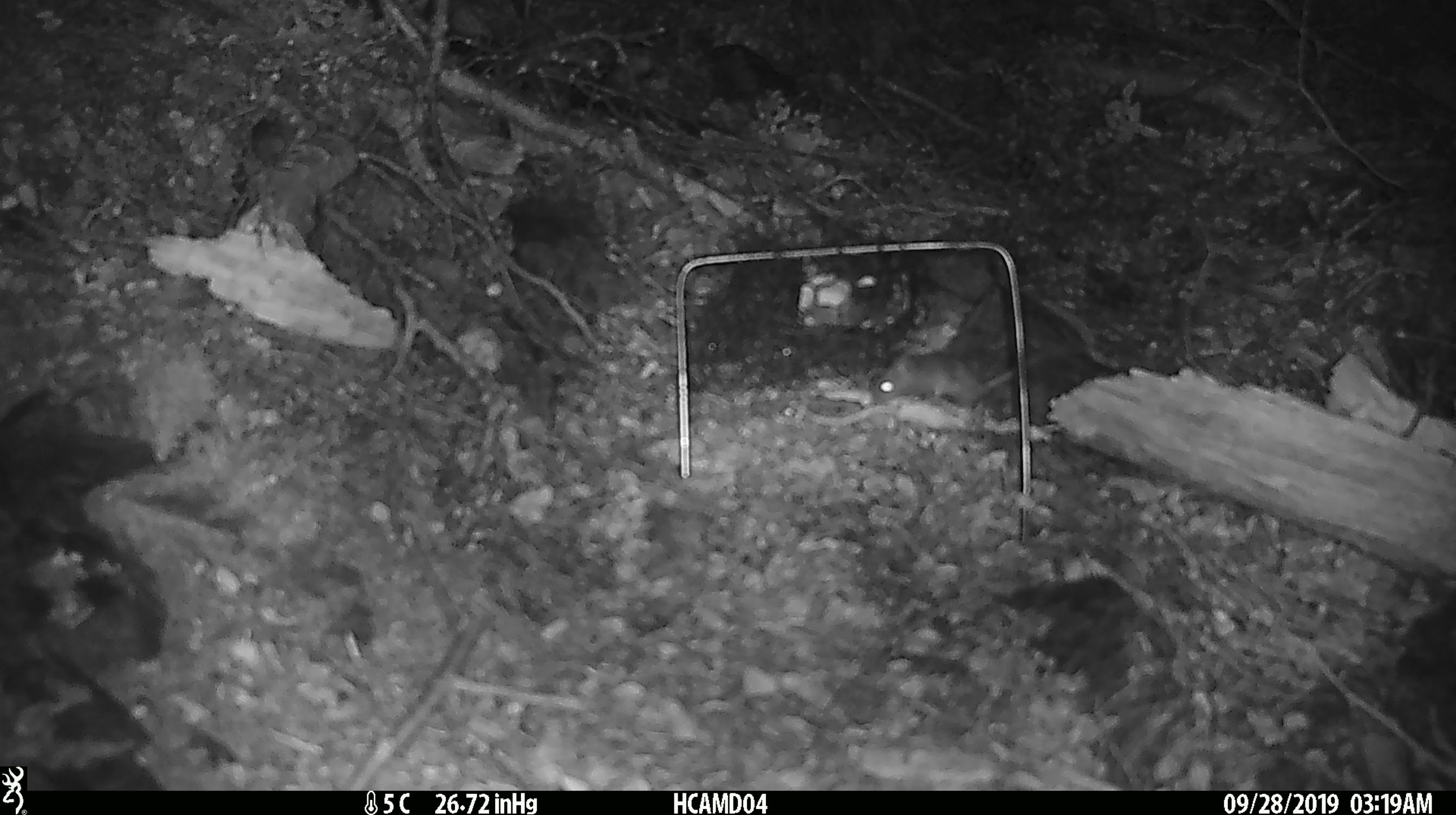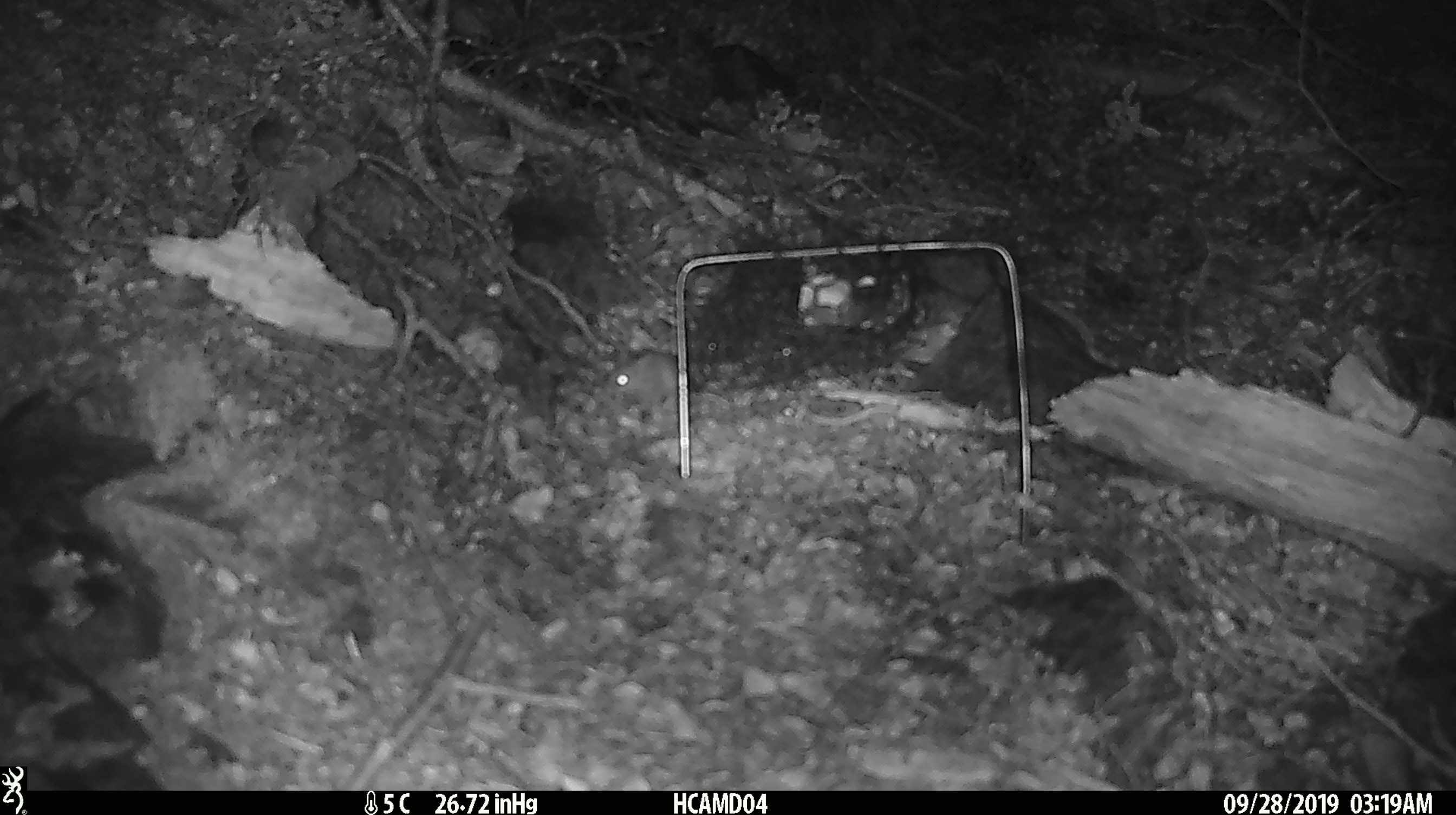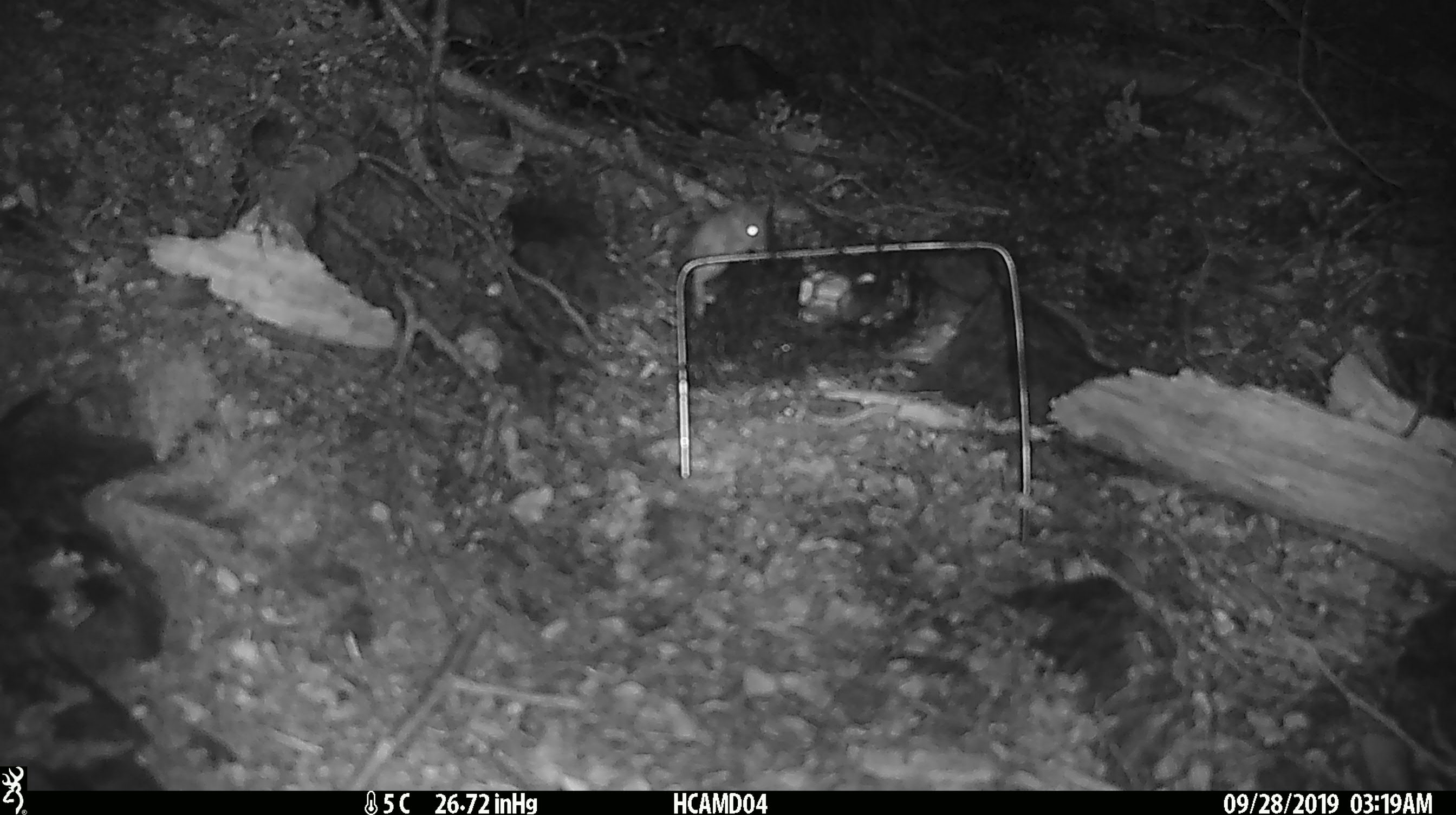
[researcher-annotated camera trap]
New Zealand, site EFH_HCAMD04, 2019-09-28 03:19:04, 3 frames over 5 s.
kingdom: Animalia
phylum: Chordata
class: Mammalia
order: Rodentia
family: Muridae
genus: Mus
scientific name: Mus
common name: mouse